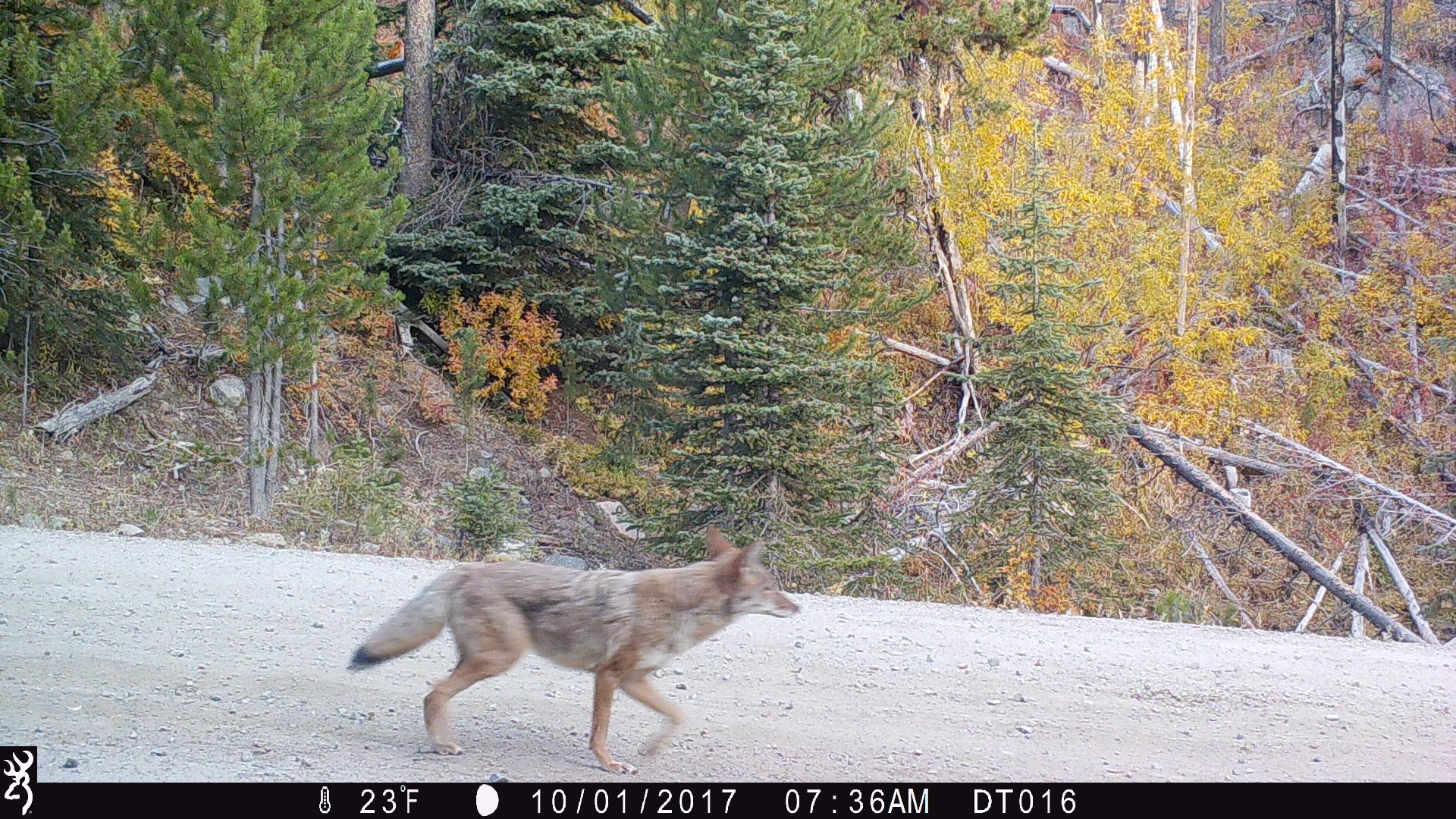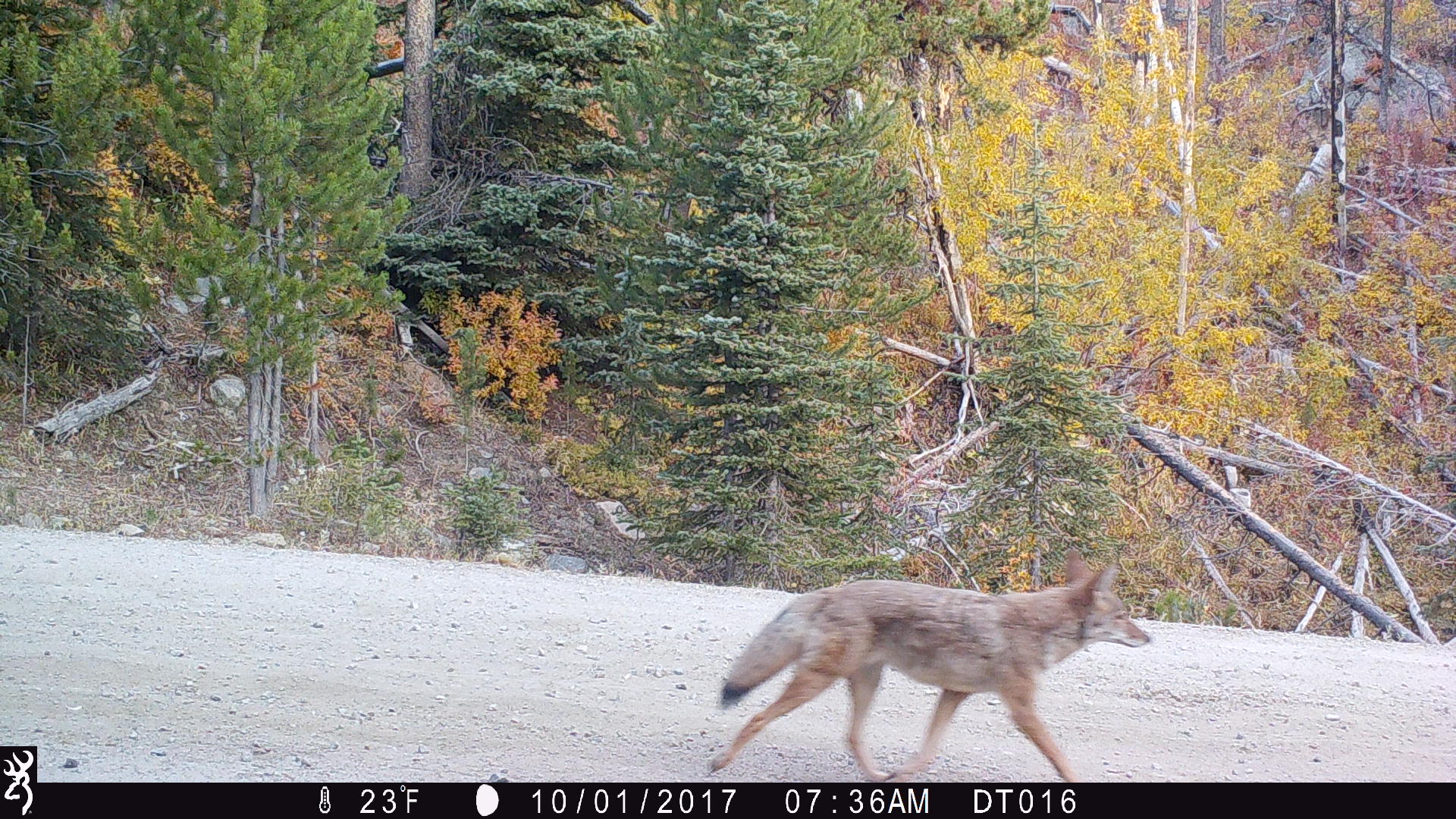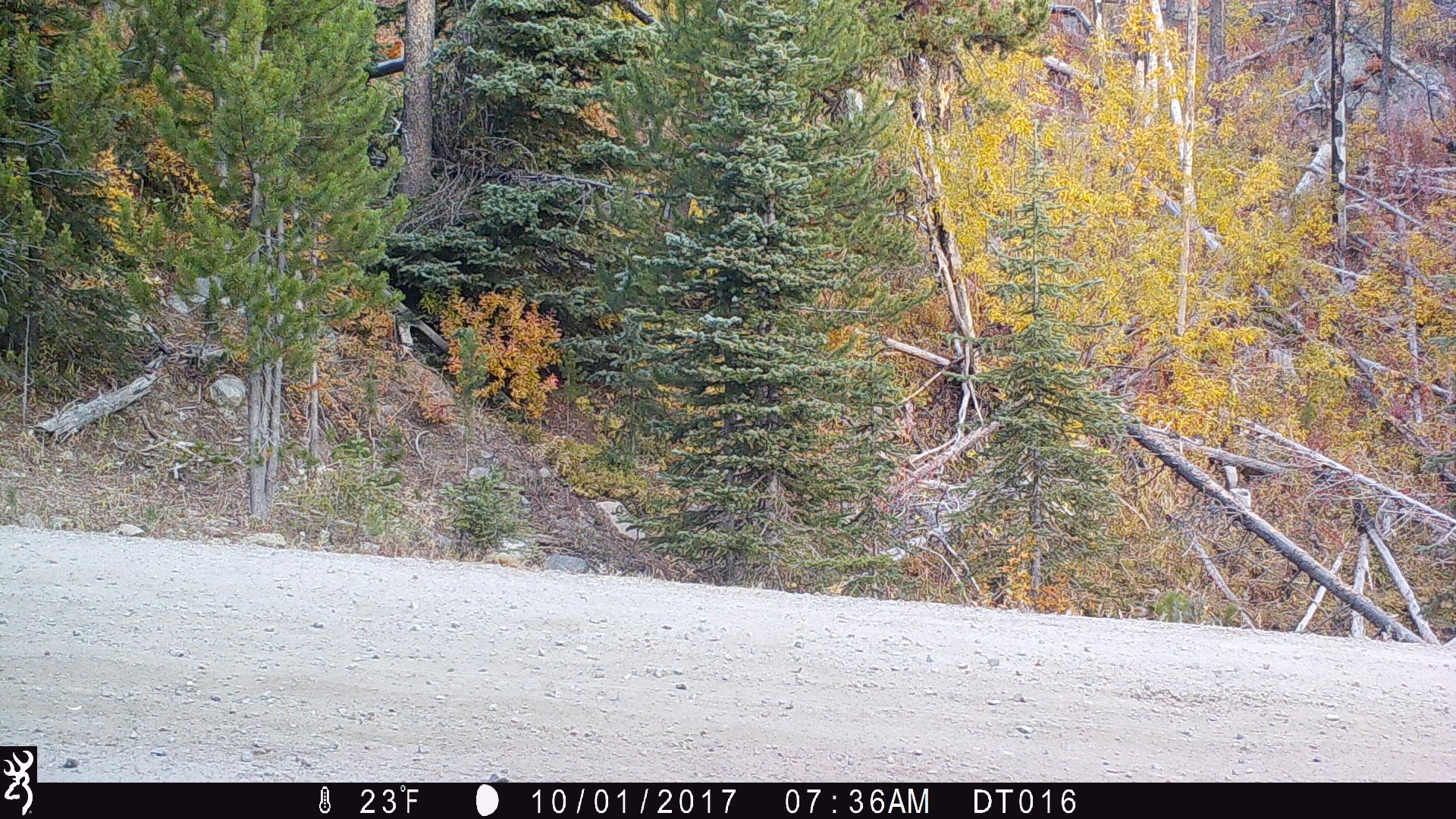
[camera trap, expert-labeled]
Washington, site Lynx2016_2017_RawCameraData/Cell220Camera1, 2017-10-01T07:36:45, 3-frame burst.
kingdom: Animalia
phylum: Chordata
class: Mammalia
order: Carnivora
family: Canidae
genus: Canis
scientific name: Canis latrans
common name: coyote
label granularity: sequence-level